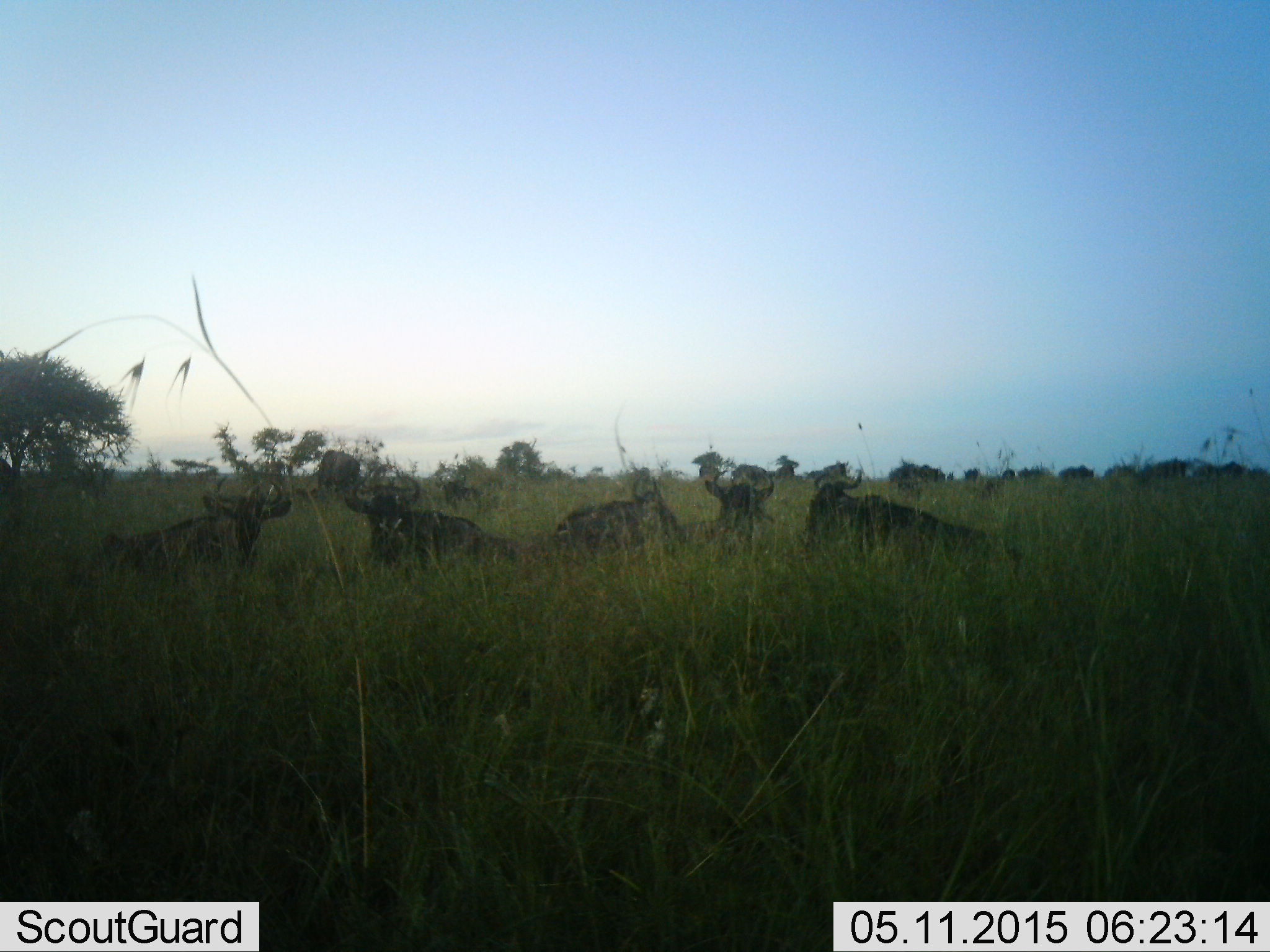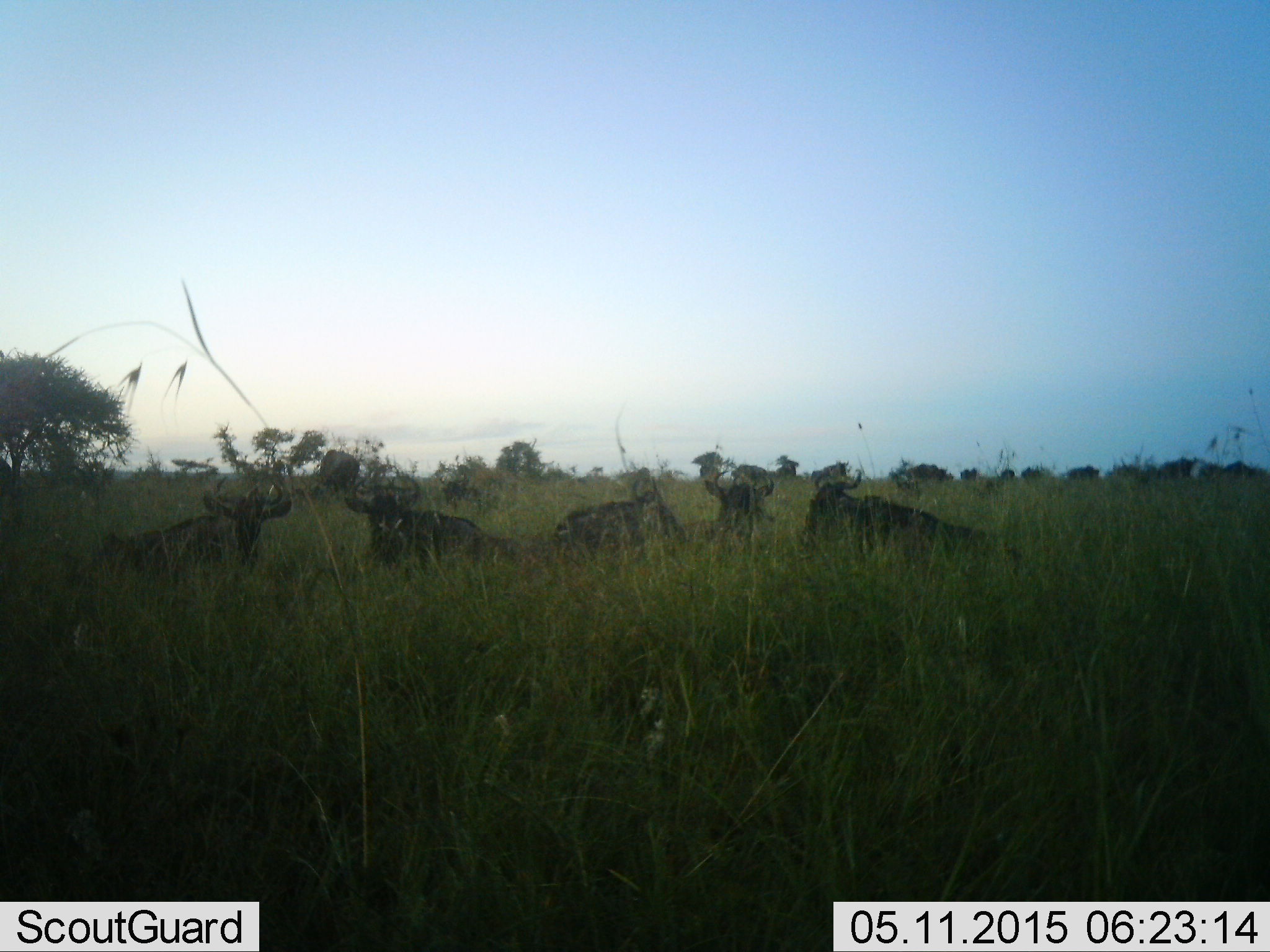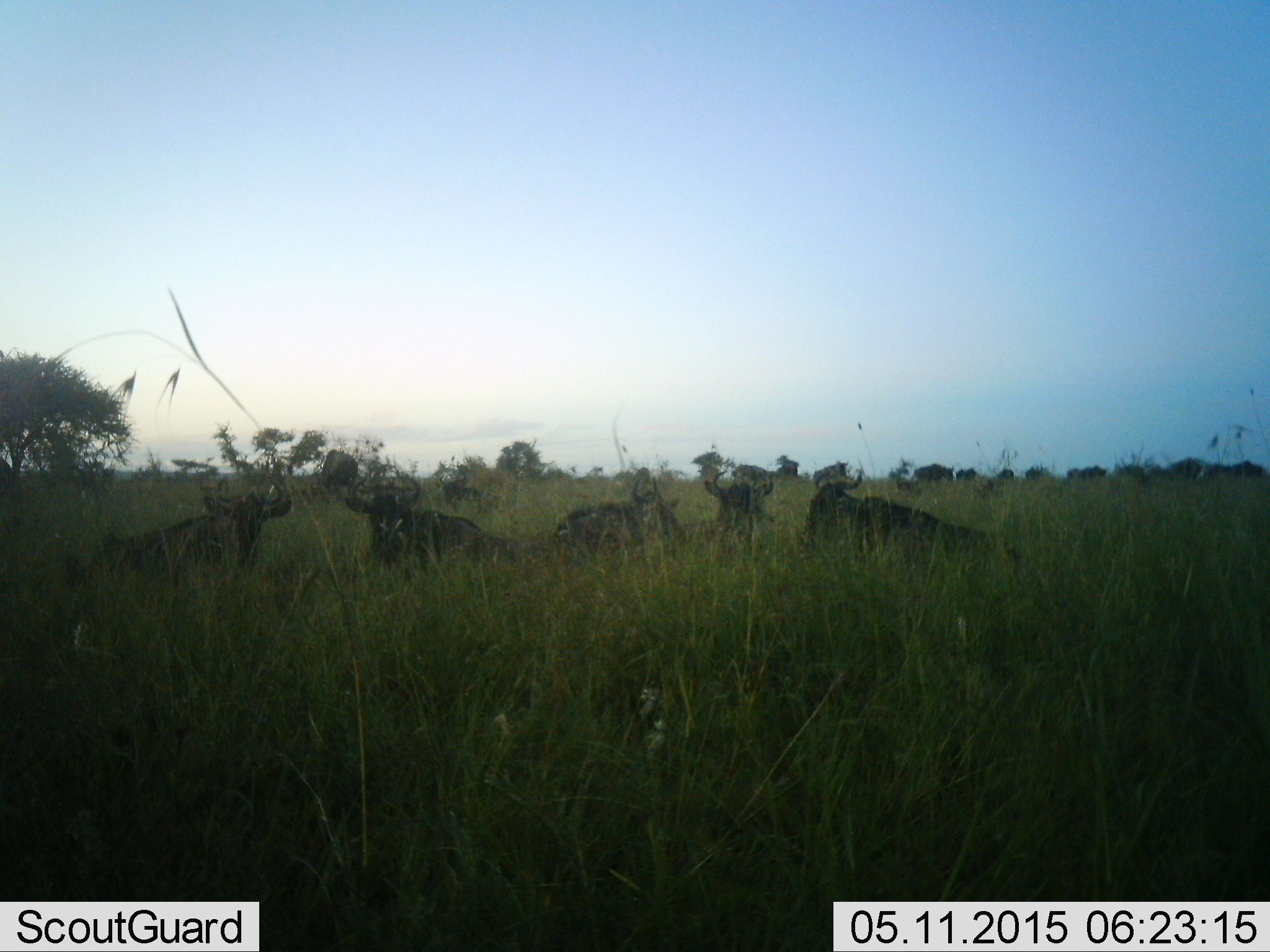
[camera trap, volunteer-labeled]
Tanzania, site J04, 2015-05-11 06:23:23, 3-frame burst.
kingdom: Animalia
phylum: Chordata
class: Mammalia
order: Artiodactyla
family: Bovidae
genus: Connochaetes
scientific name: Connochaetes taurinus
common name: blue wildebeest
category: wildebeest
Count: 11-50.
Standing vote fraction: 20%.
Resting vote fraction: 100%.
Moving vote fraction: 30%.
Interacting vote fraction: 0%.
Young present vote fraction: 0%.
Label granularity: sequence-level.